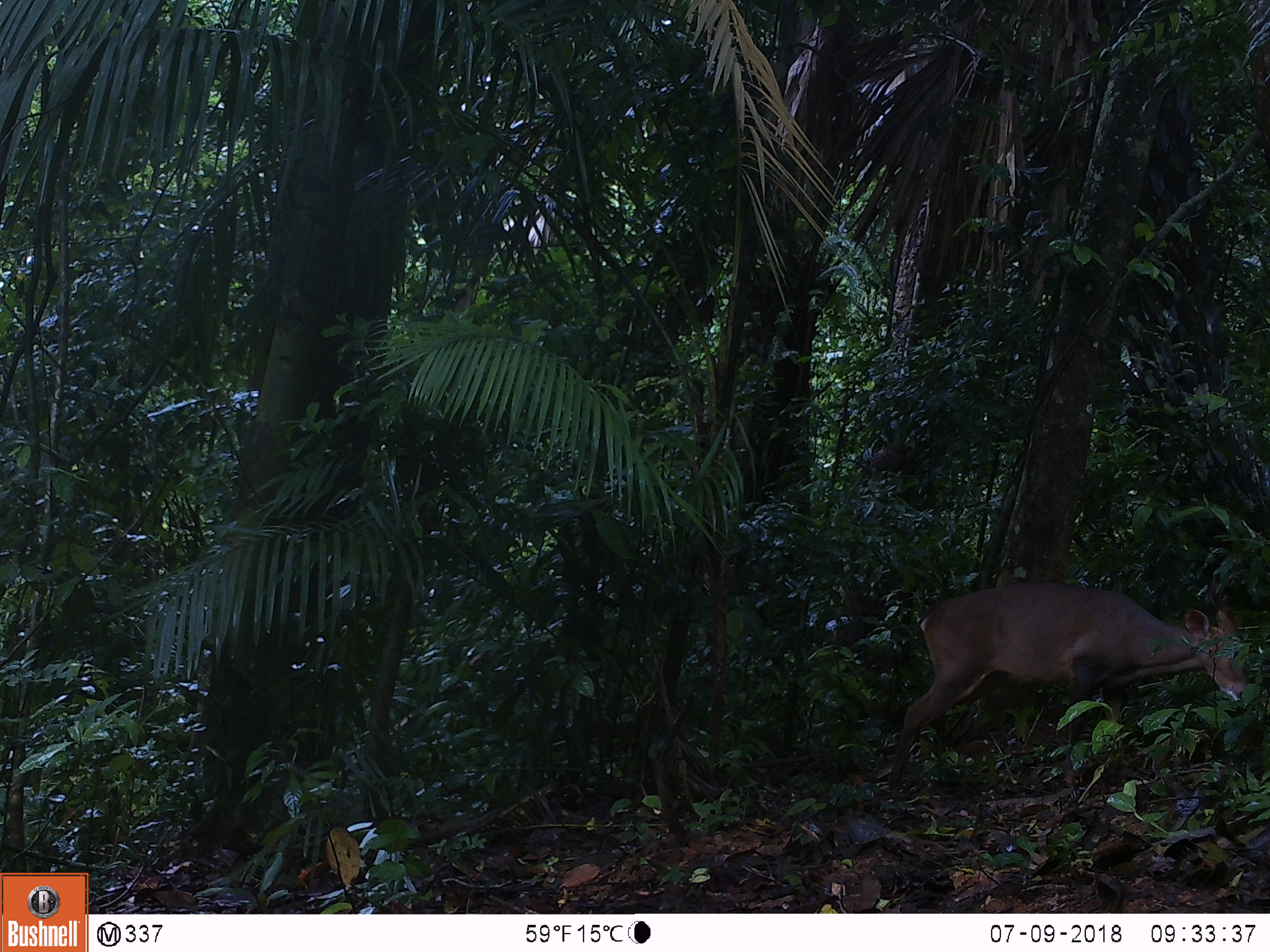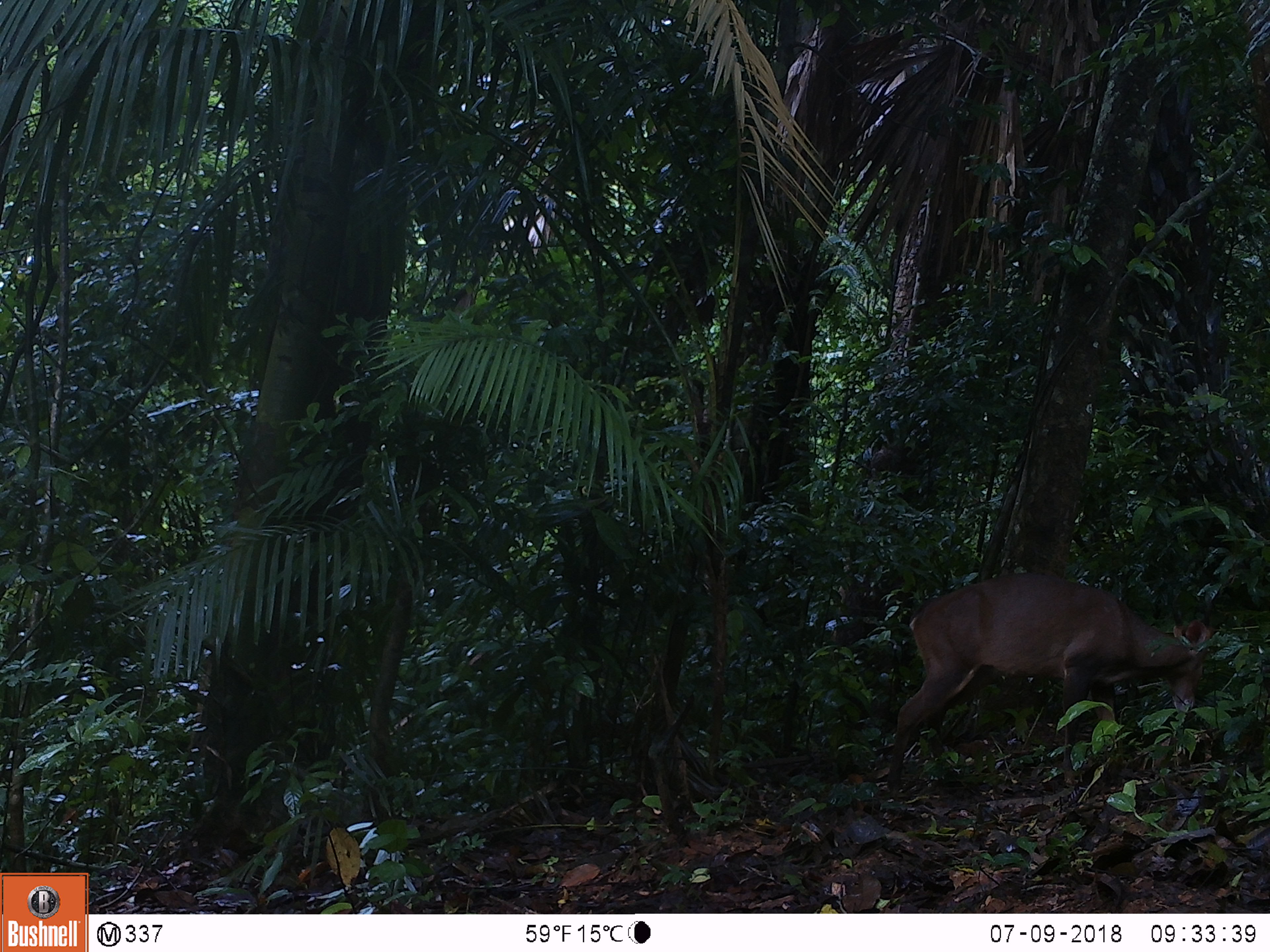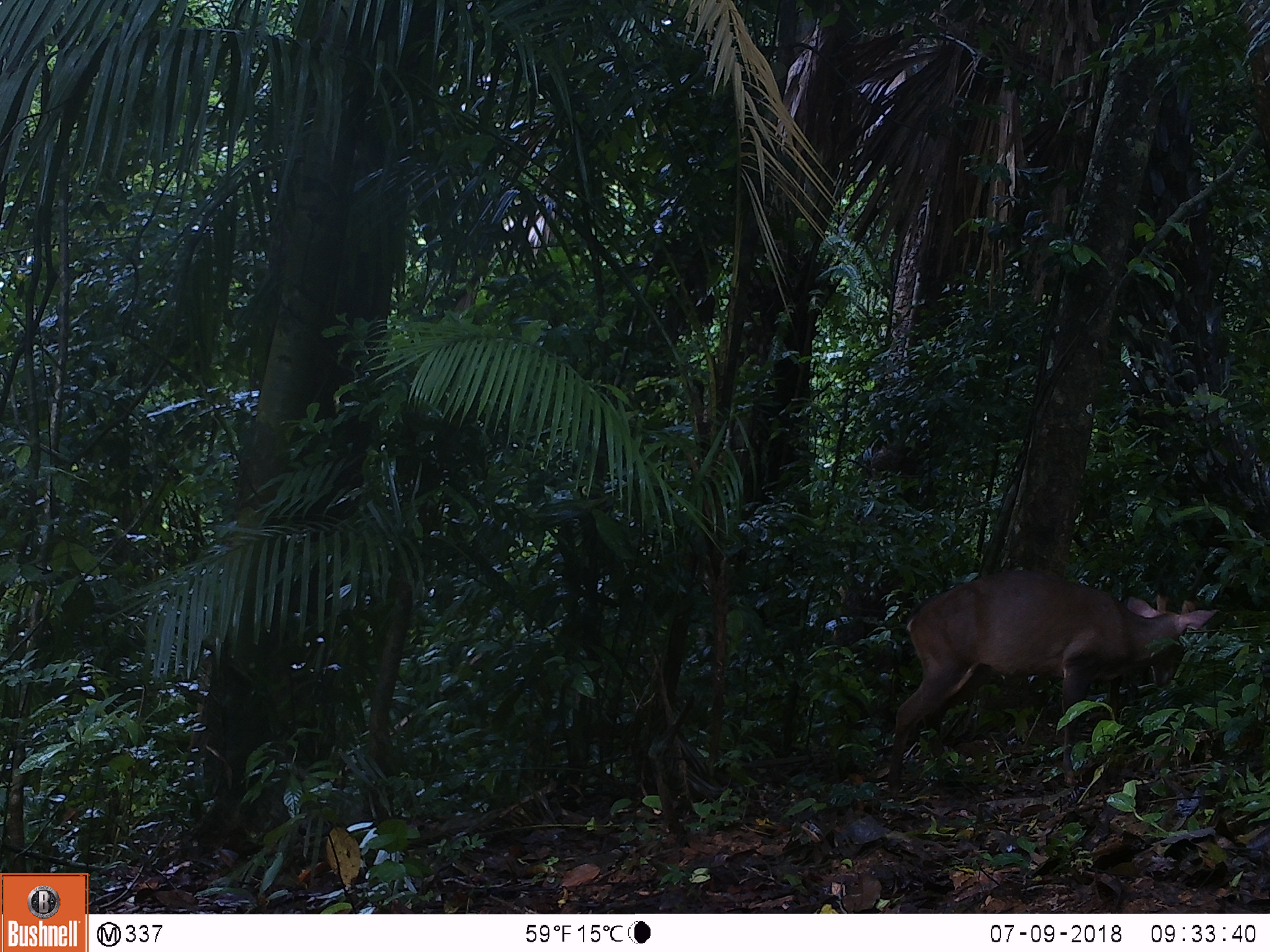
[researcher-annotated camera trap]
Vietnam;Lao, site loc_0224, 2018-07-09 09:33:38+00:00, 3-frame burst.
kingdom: Animalia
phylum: Chordata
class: Mammalia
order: Artiodactyla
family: Cervidae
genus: Muntiacus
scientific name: Muntiacus vuquangensis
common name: large-antlered muntjac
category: large antlered muntjac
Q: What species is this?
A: Large antlered muntjac (large-antlered muntjac) (Muntiacus vuquangensis).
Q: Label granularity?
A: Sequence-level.